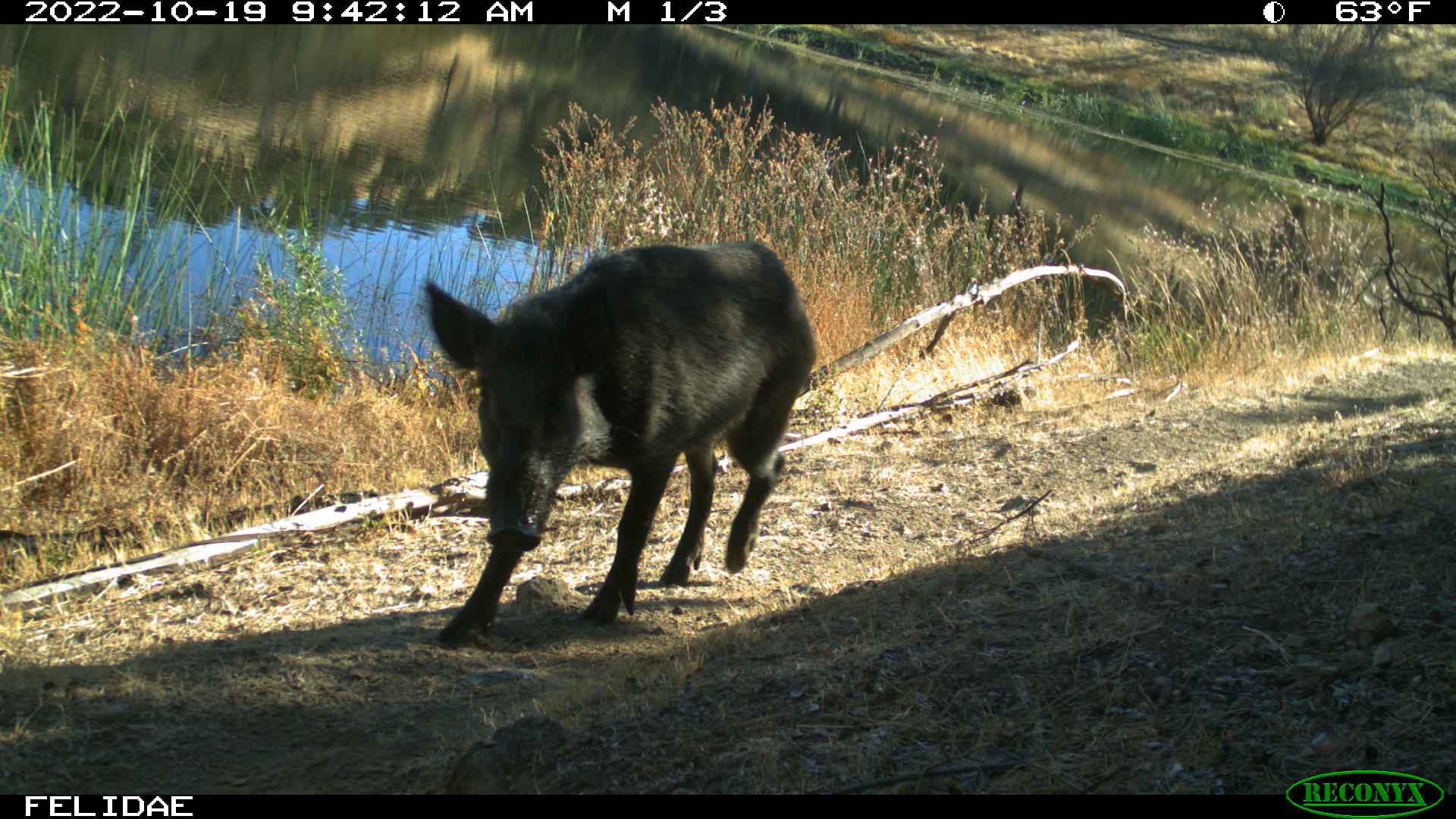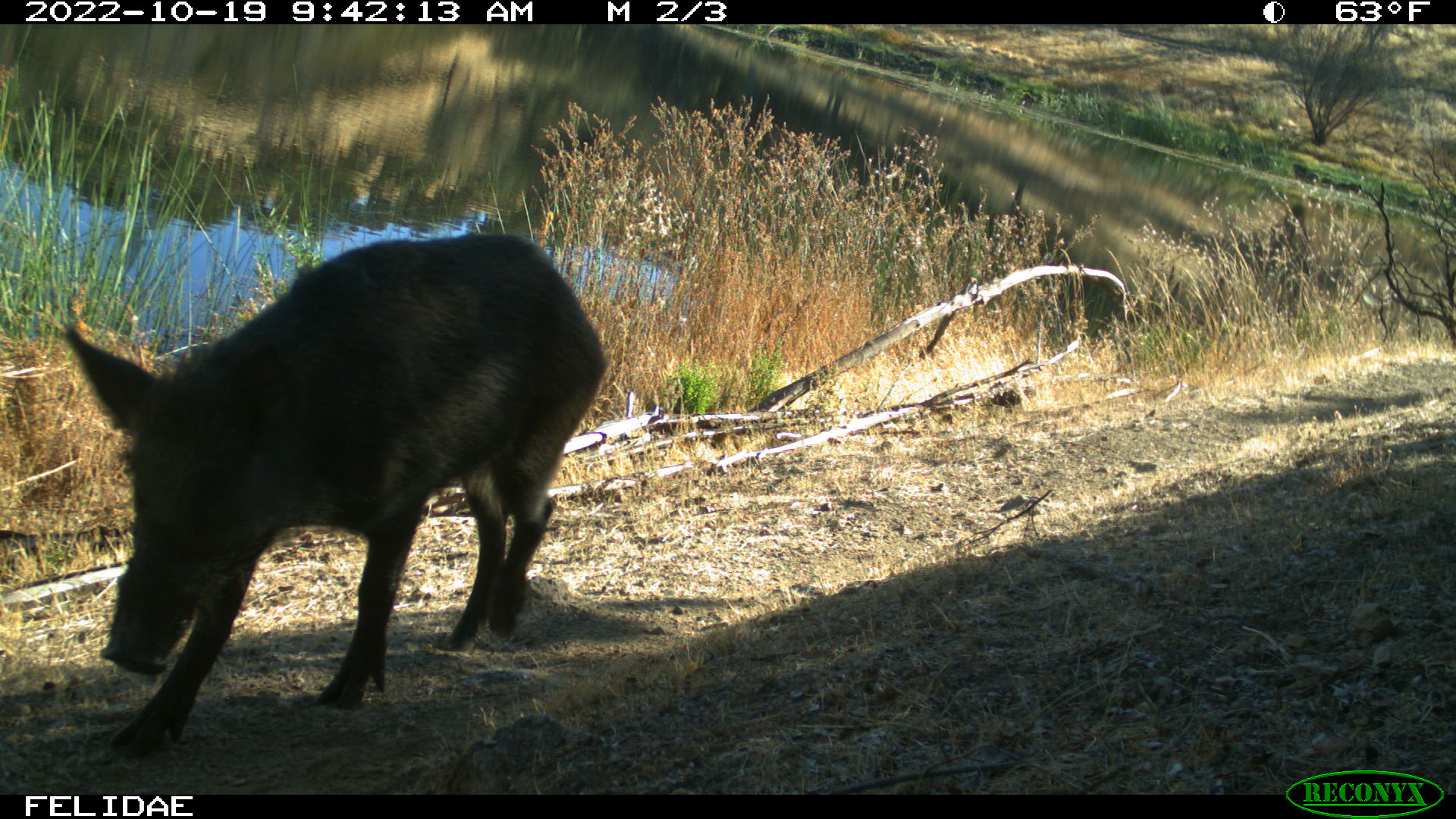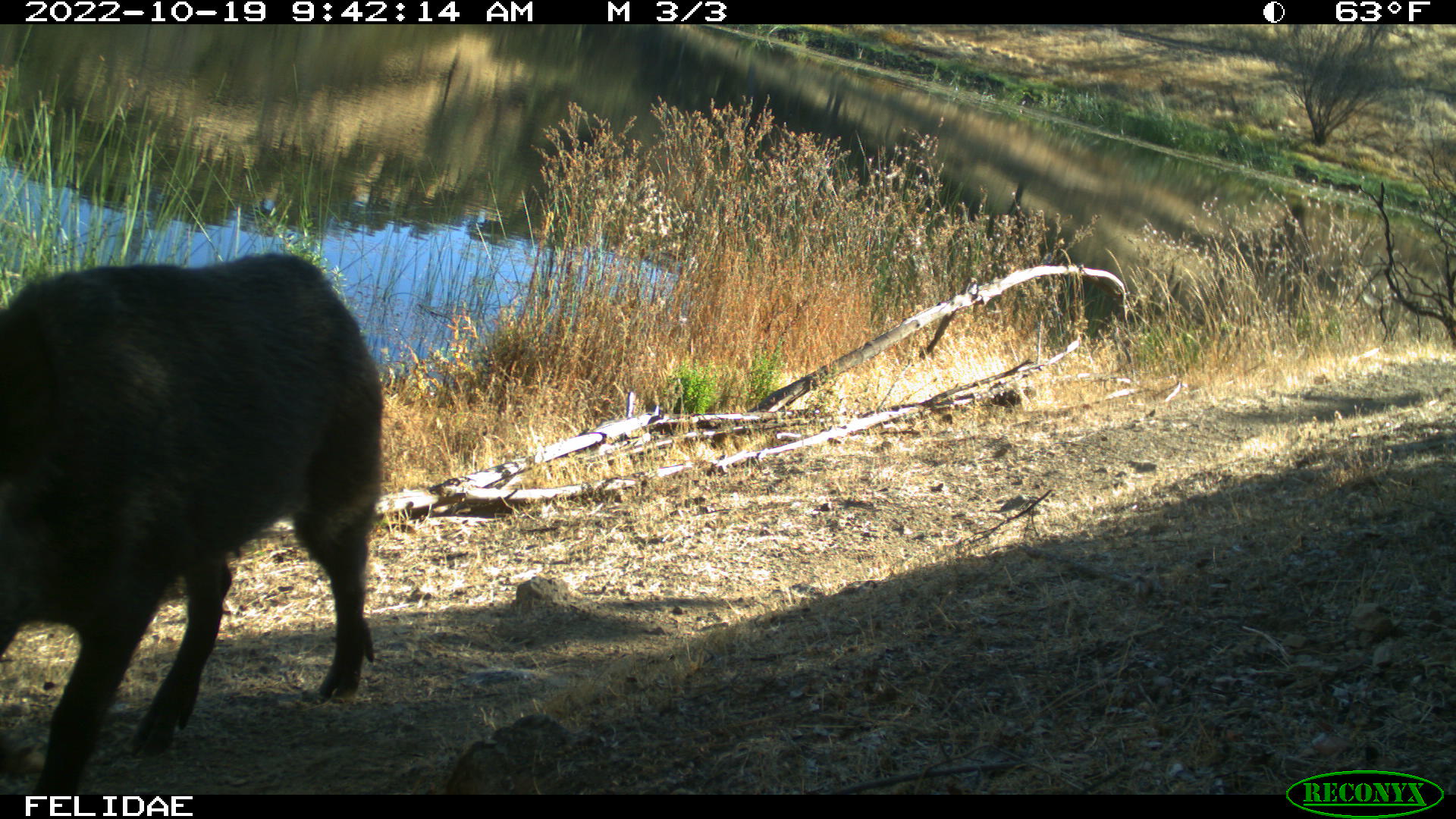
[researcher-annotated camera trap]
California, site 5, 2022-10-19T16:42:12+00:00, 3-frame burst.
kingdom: Animalia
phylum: Chordata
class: Mammalia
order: Artiodactyla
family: Suidae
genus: Sus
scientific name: Sus scrofa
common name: wild boar